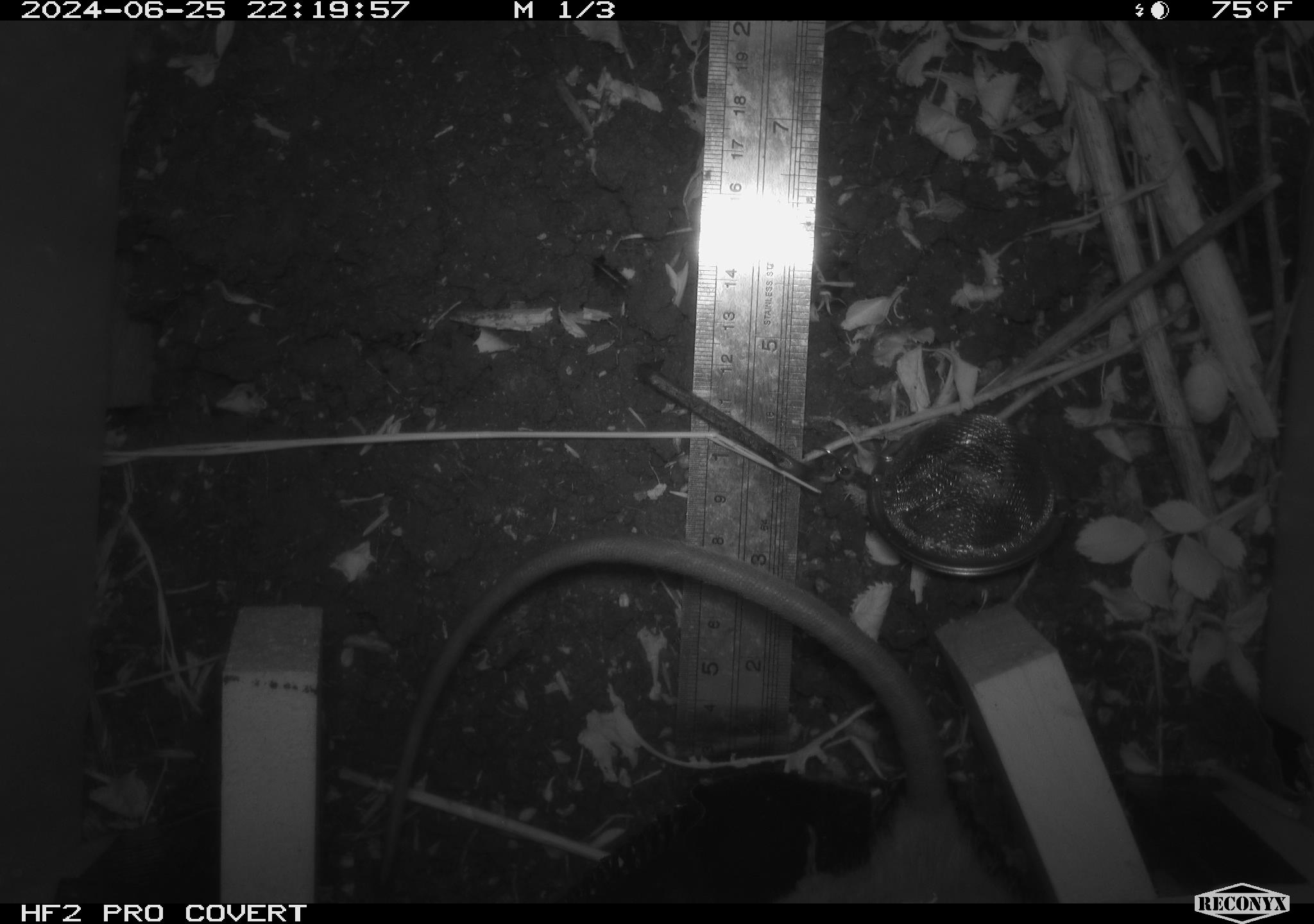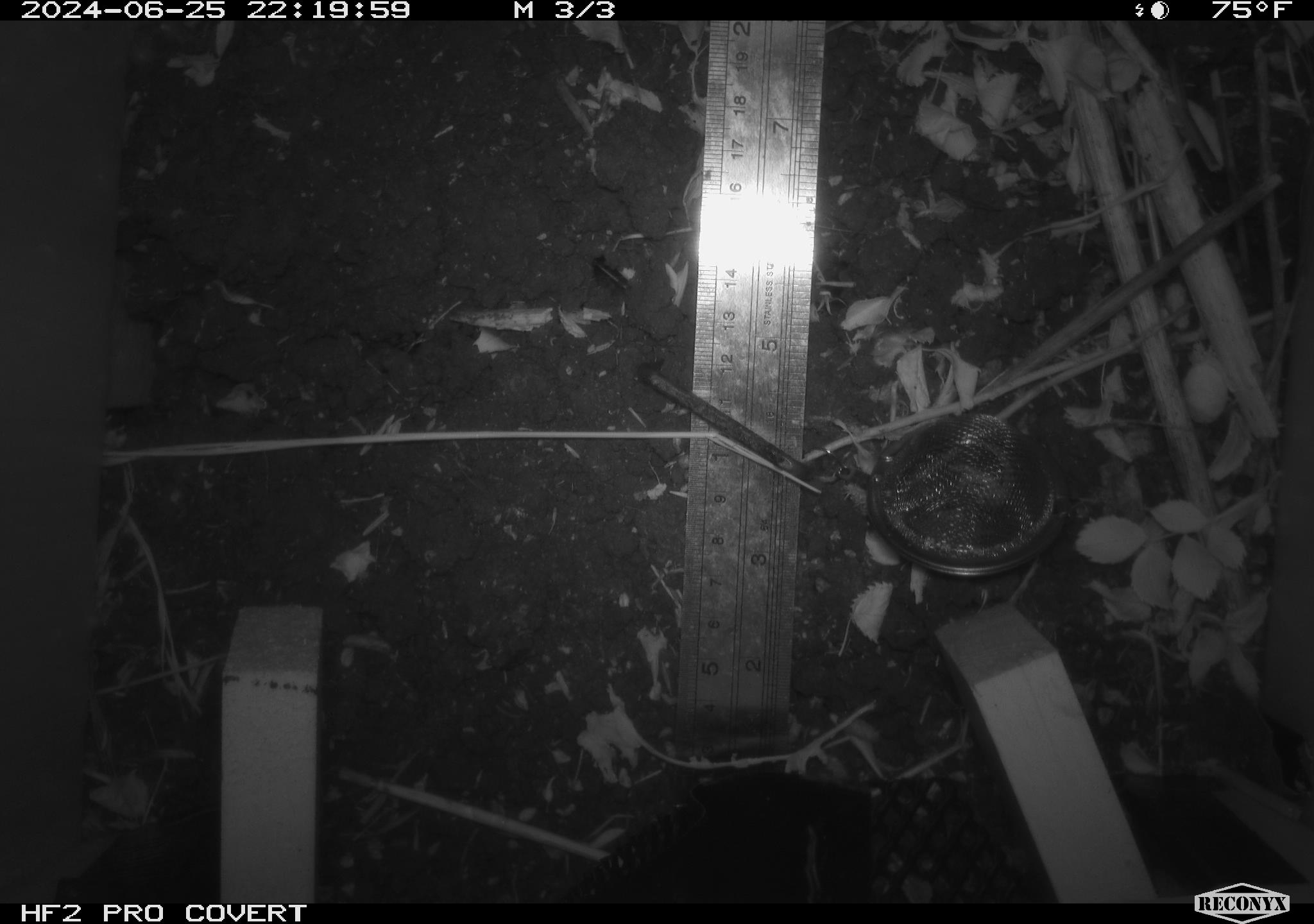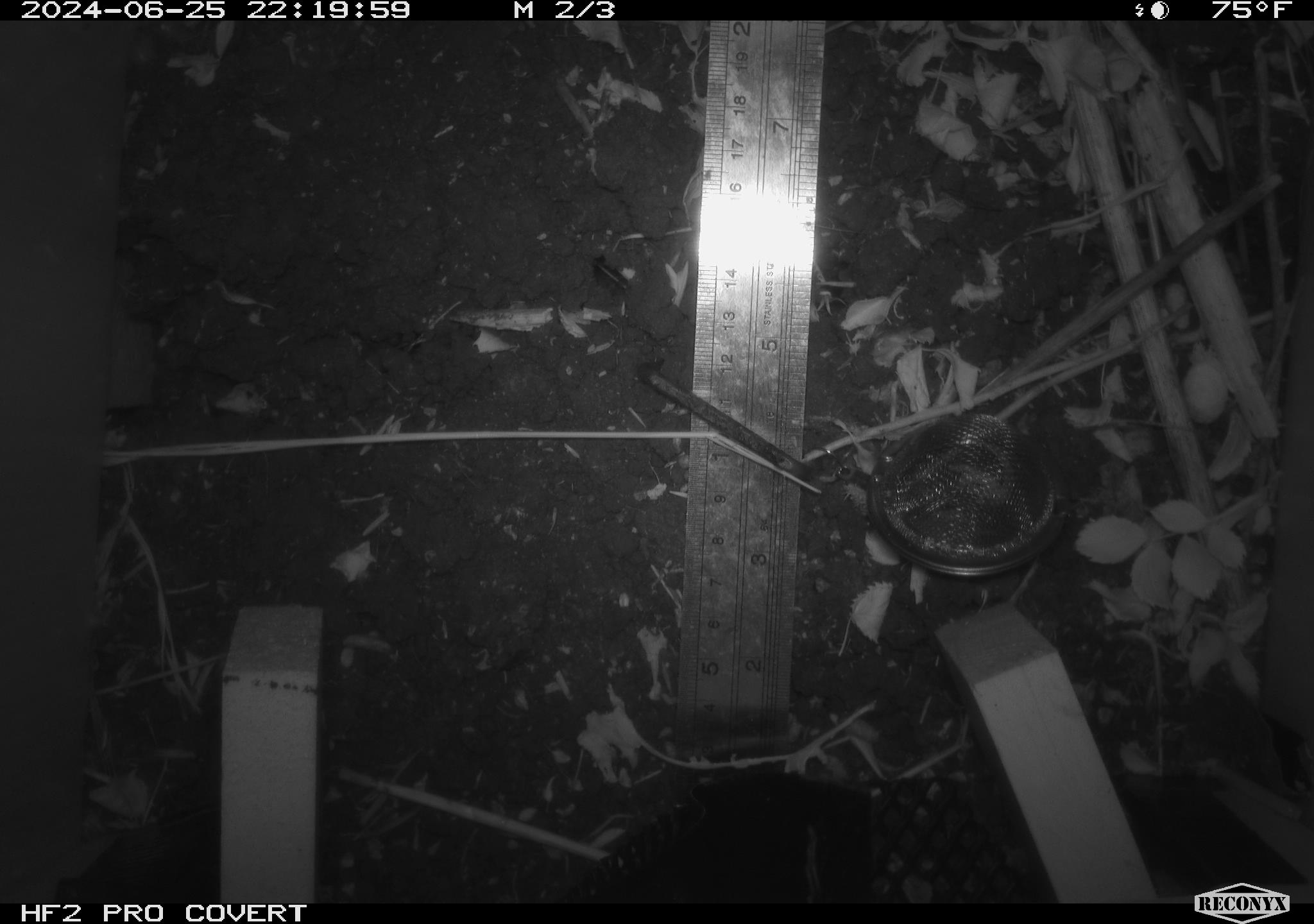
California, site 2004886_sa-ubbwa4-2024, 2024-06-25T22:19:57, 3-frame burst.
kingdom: Animalia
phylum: Chordata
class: Mammalia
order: Rodentia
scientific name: Rodentia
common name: woodrat or rat or mouse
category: woodrat or rat or mouse species